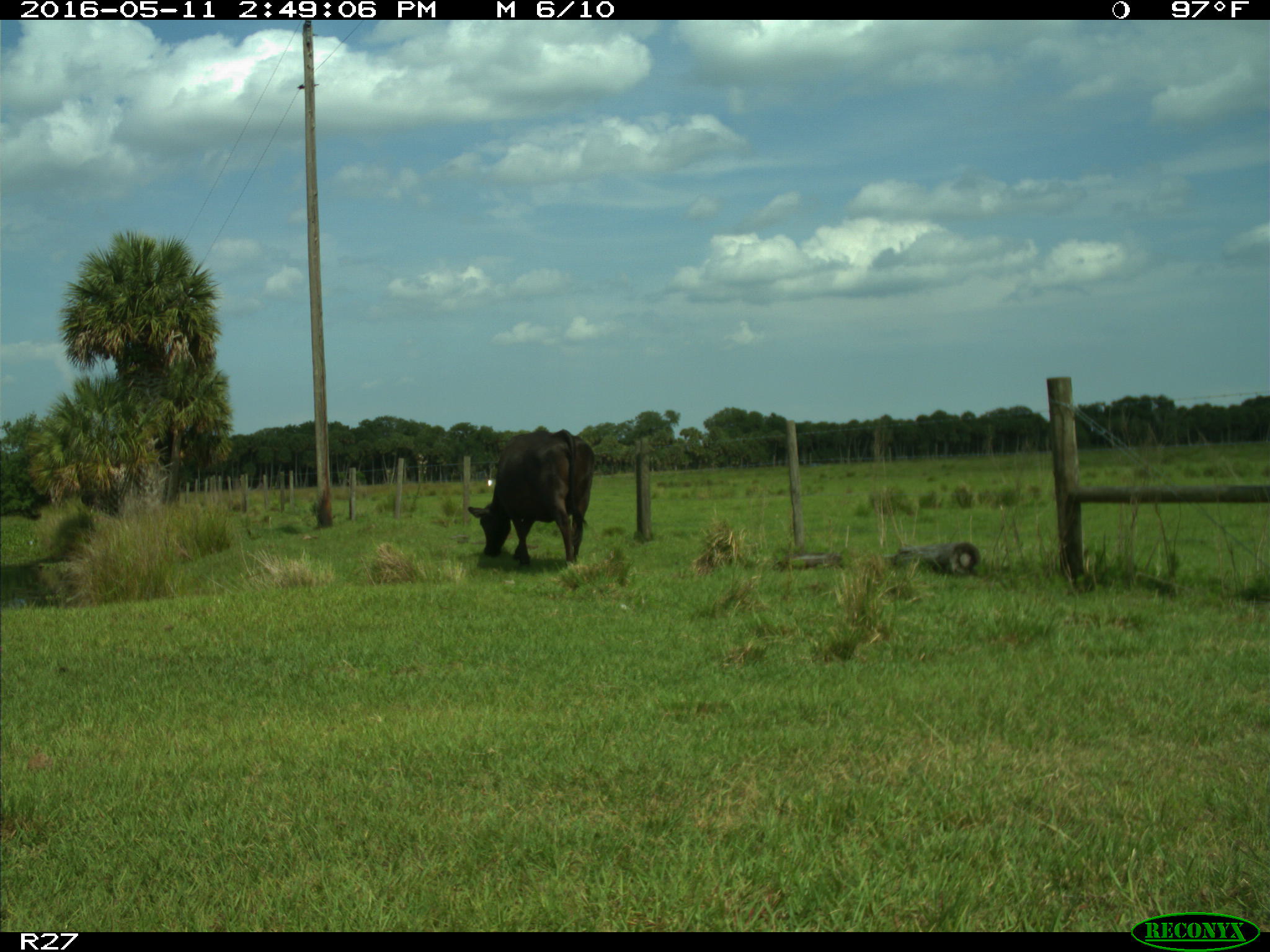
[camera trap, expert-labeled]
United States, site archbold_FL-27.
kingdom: Animalia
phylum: Chordata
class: Mammalia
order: Artiodactyla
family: Bovidae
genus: Bos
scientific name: Bos taurus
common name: domestic cow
Bos taurus (domestic cow).